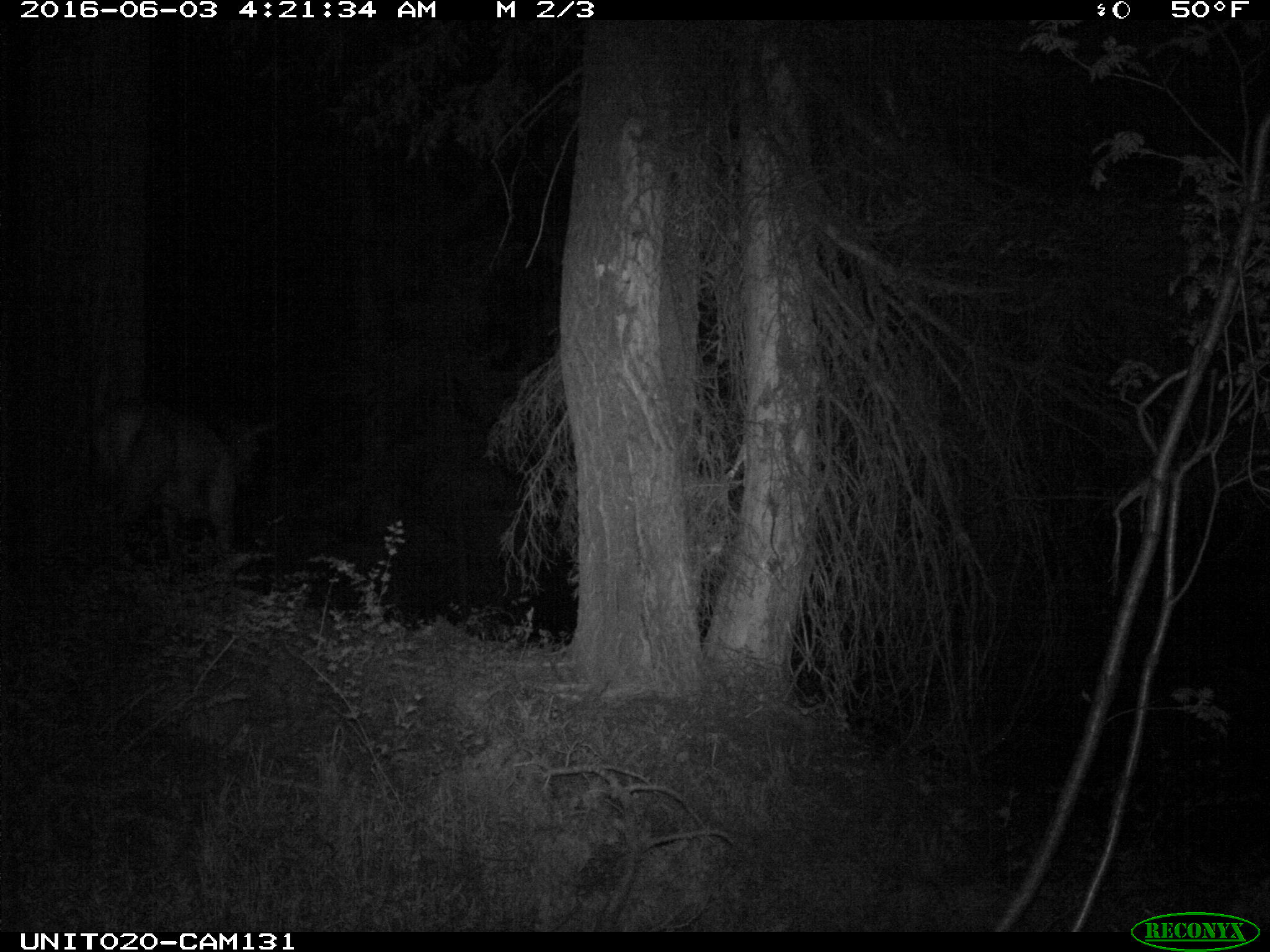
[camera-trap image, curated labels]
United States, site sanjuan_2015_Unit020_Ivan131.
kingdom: Animalia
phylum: Chordata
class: Mammalia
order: Artiodactyla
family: Cervidae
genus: Cervus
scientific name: Cervus elaphus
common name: red deer